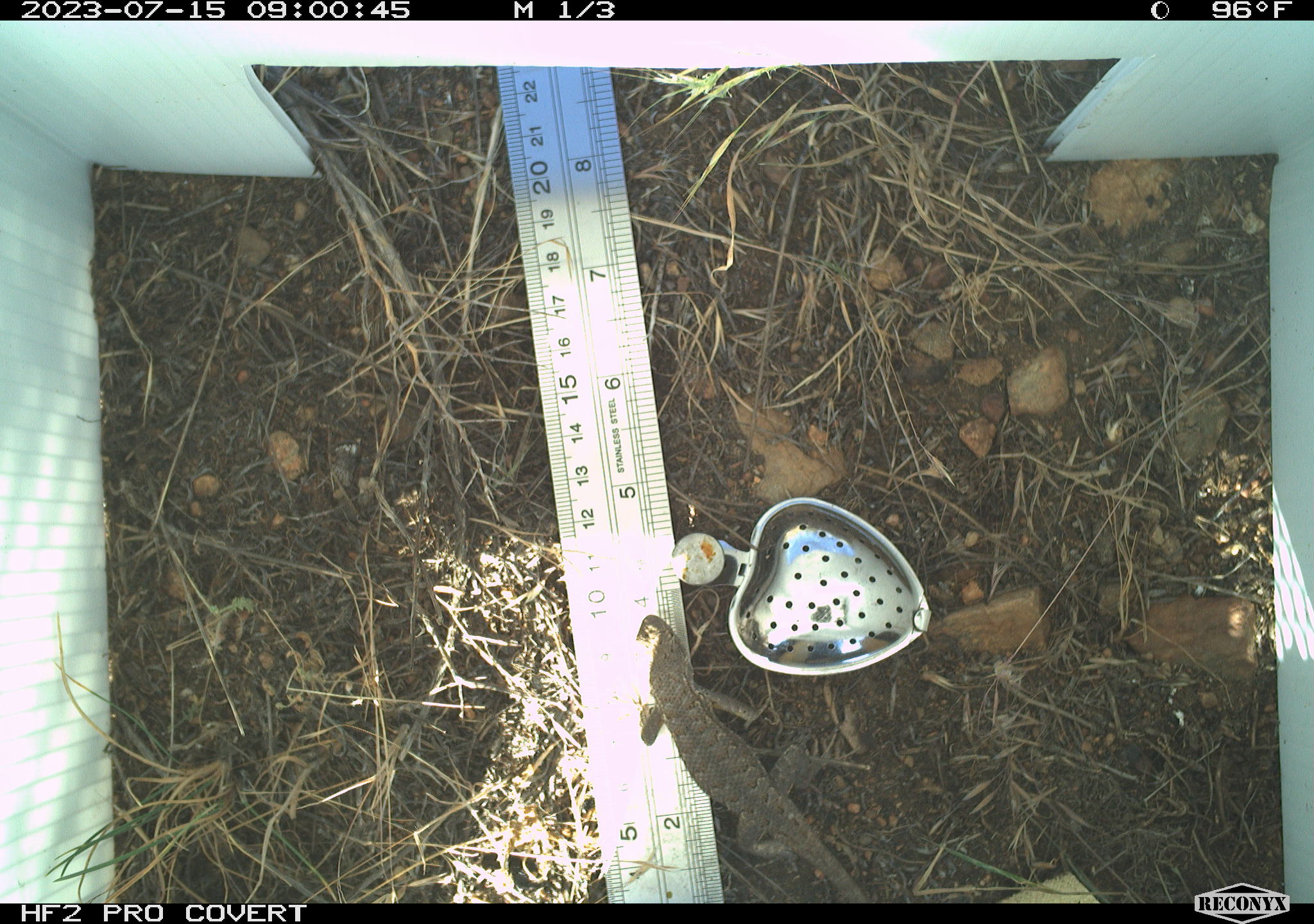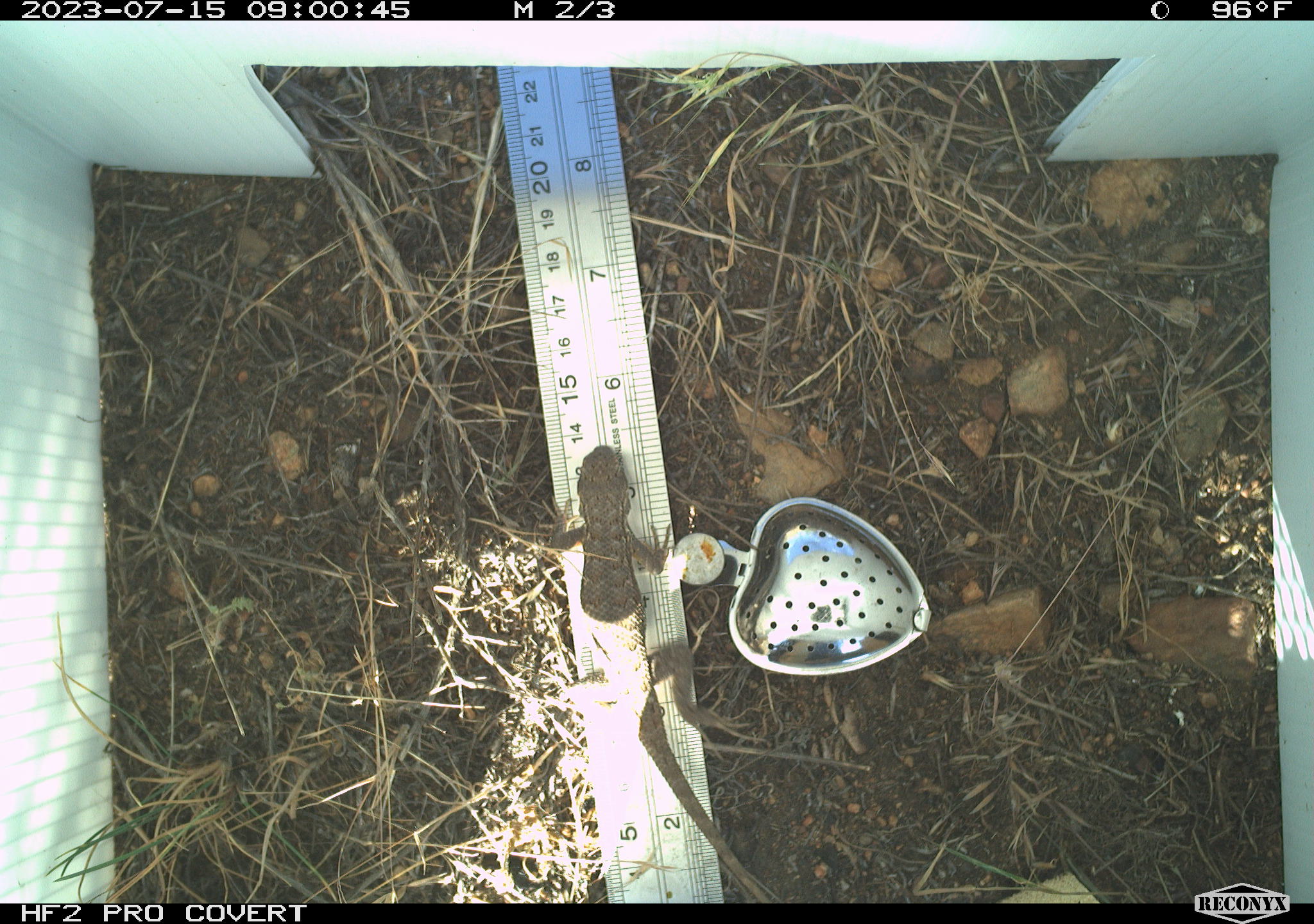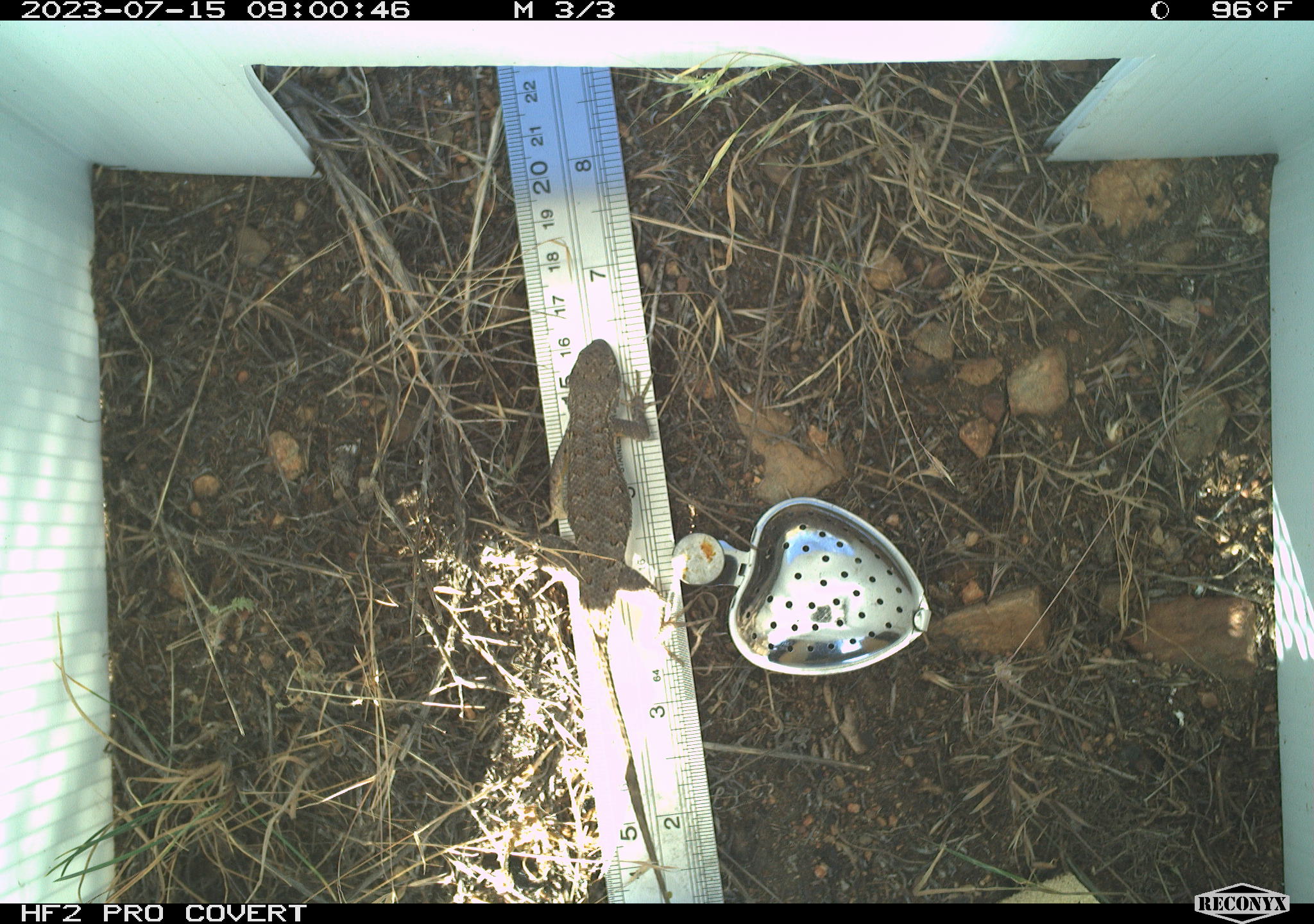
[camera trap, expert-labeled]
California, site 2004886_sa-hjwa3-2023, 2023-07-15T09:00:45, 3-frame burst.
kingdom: Animalia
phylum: Chordata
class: Reptilia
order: Squamata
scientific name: Squamata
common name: lizards and snakes